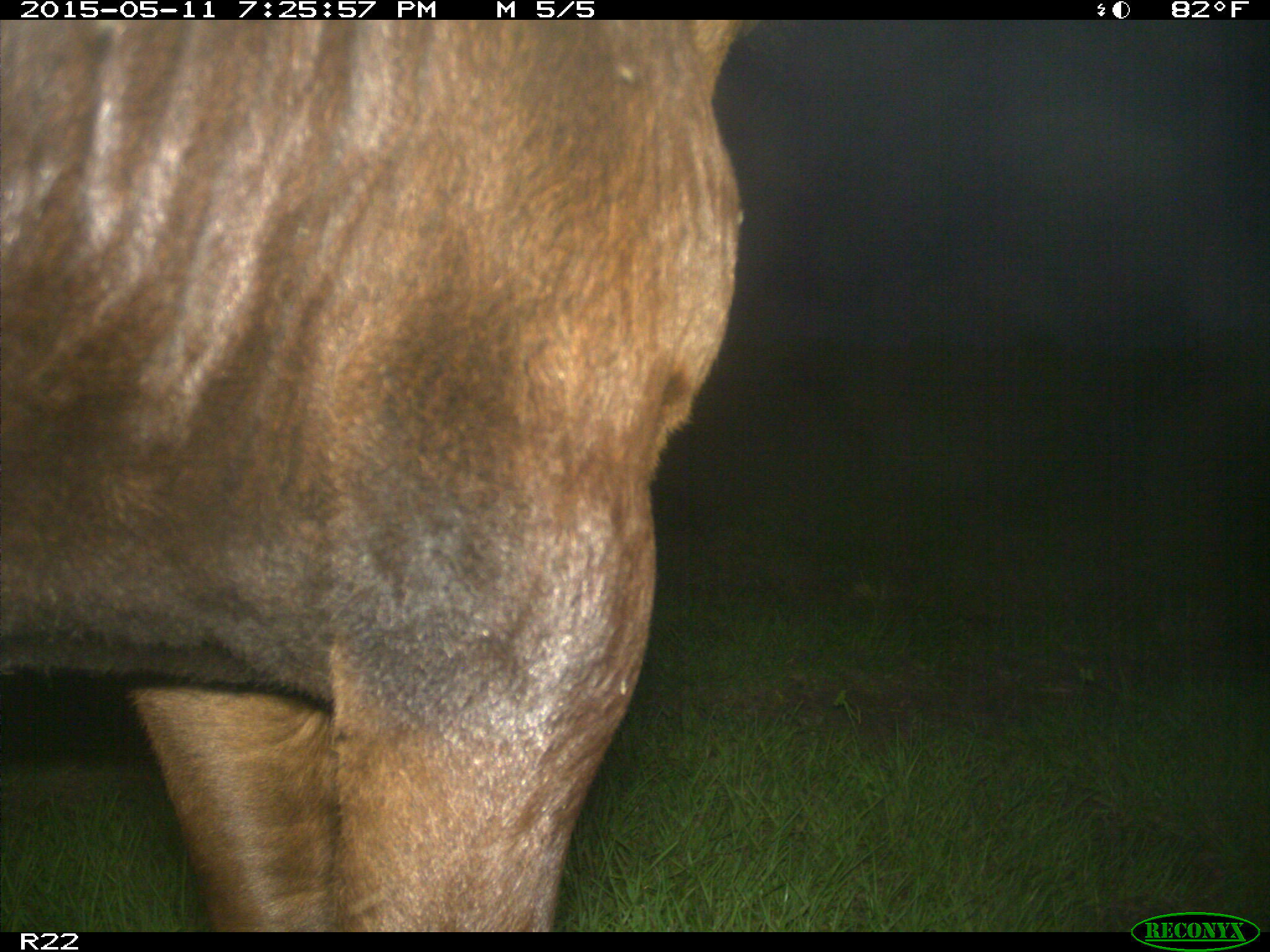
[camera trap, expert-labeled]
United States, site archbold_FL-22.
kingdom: Animalia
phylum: Chordata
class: Mammalia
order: Artiodactyla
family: Bovidae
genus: Bos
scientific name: Bos taurus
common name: domestic cow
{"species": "Bos taurus (domestic cow)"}